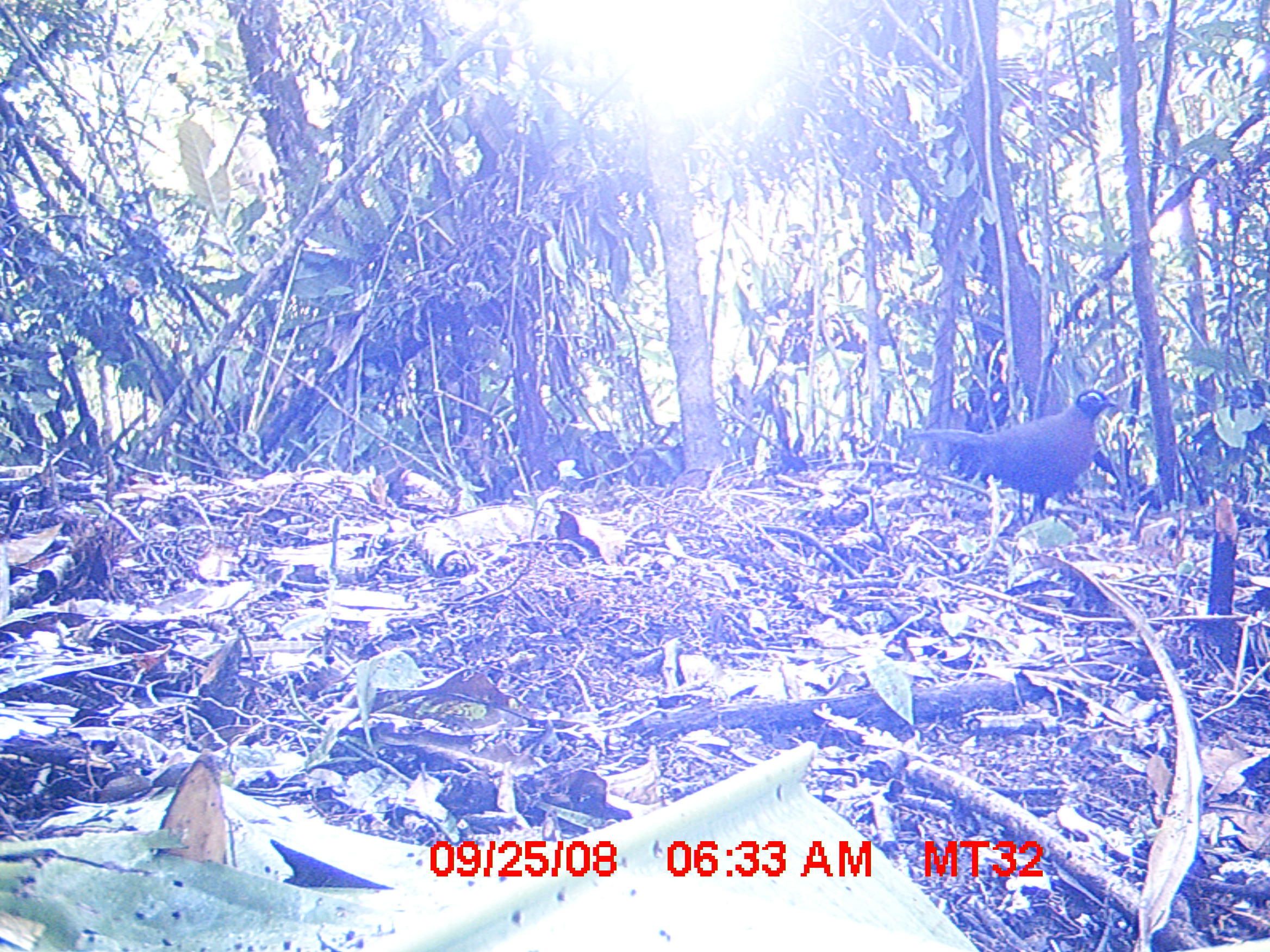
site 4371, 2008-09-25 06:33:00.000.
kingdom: Animalia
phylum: Chordata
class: Aves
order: Cuculiformes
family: Cuculidae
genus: Coua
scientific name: Coua serriana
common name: red-breasted coua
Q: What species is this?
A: Coua serriana (red-breasted coua).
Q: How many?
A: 1.